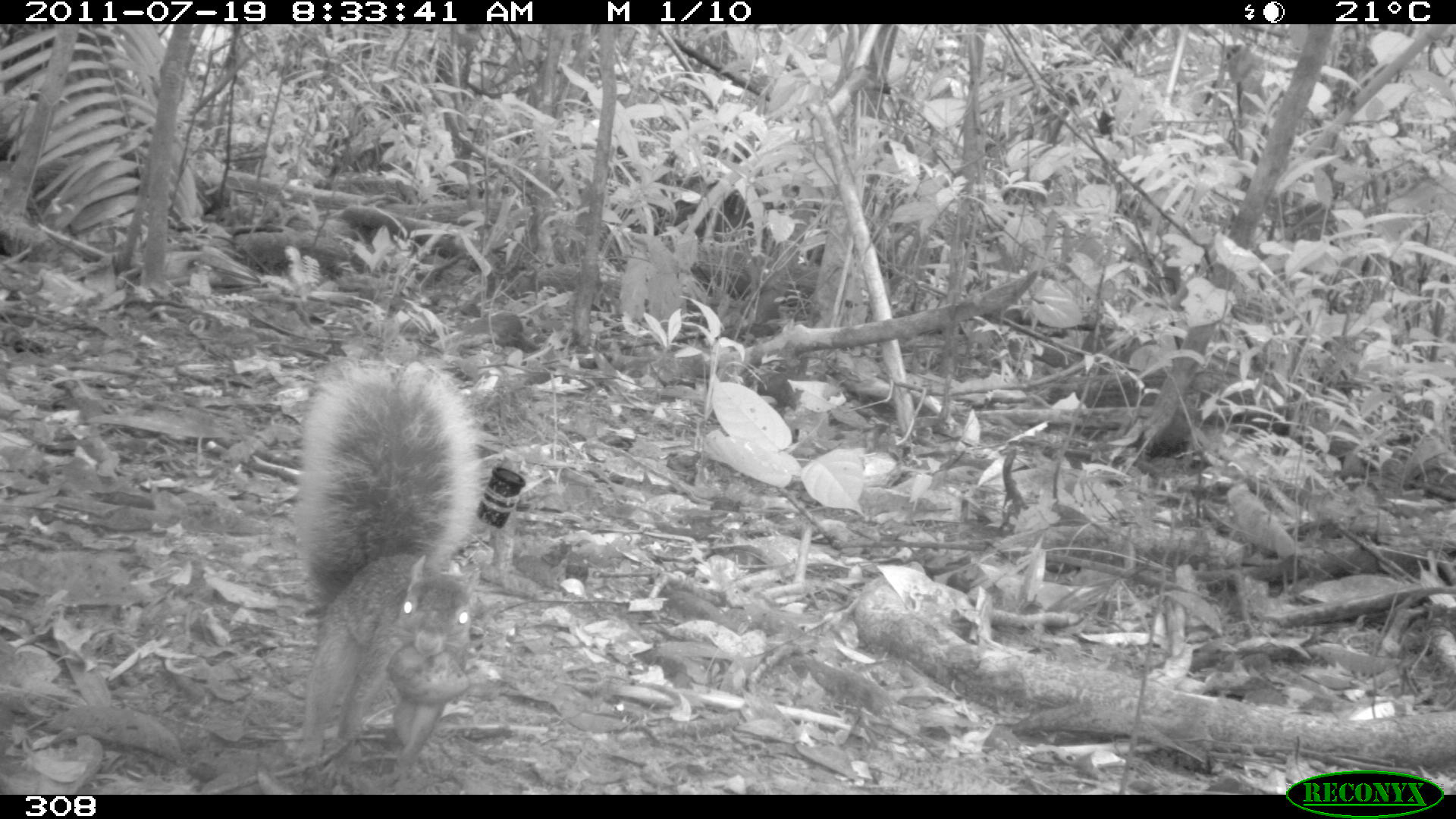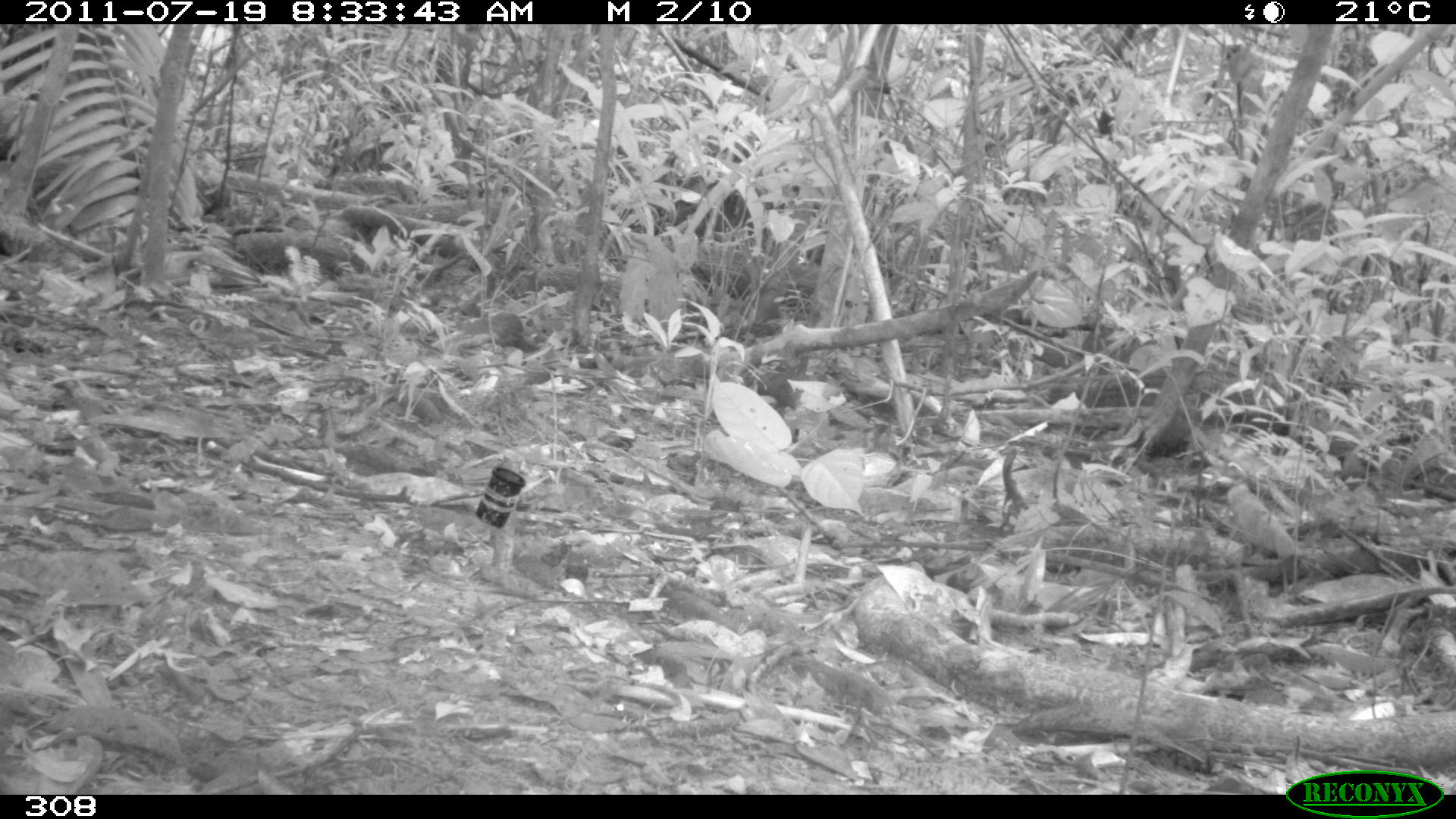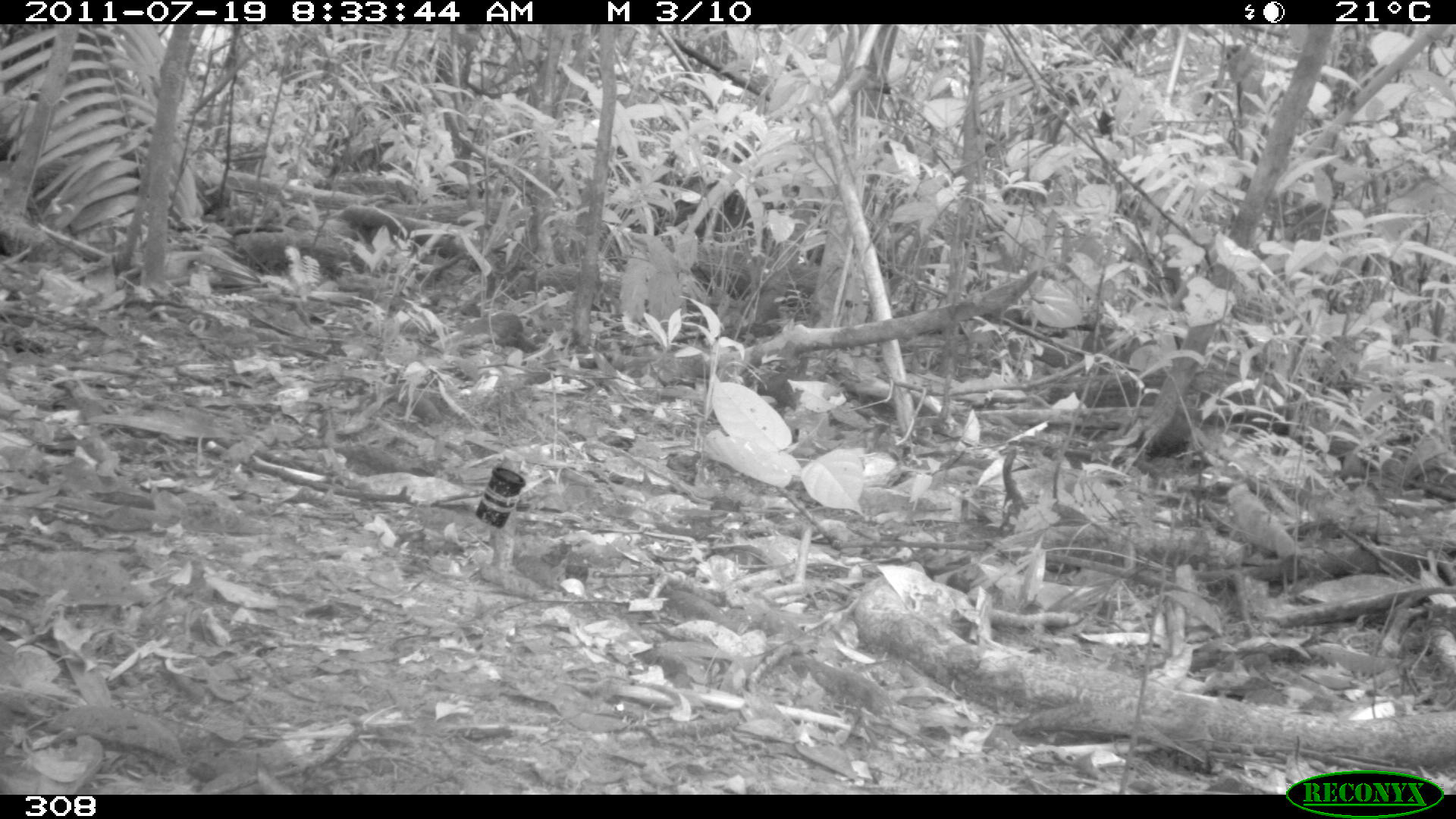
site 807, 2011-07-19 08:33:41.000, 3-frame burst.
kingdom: Animalia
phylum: Chordata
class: Mammalia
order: Rodentia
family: Sciuridae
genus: Sciurus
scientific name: Sciurus spadiceus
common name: southern amazon red squirrel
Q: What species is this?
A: Sciurus spadiceus (southern amazon red squirrel).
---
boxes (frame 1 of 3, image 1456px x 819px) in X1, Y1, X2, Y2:
sciurus spadiceus: 291, 357, 483, 790